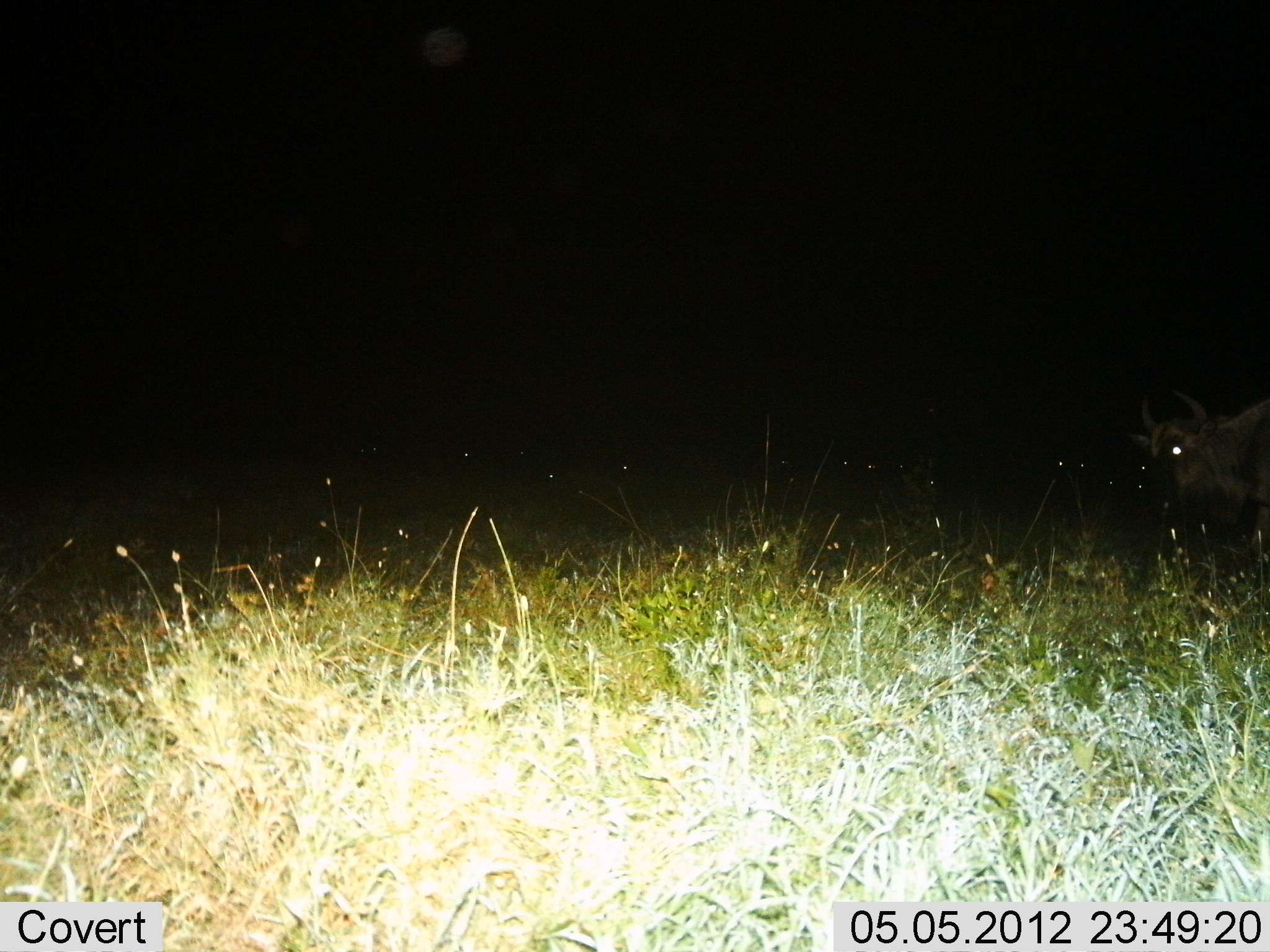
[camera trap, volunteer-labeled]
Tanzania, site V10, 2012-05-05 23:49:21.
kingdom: Animalia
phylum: Chordata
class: Mammalia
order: Artiodactyla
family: Bovidae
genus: Connochaetes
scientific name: Connochaetes taurinus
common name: blue wildebeest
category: wildebeest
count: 1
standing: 70%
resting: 0%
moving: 30%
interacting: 0%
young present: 0%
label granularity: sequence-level